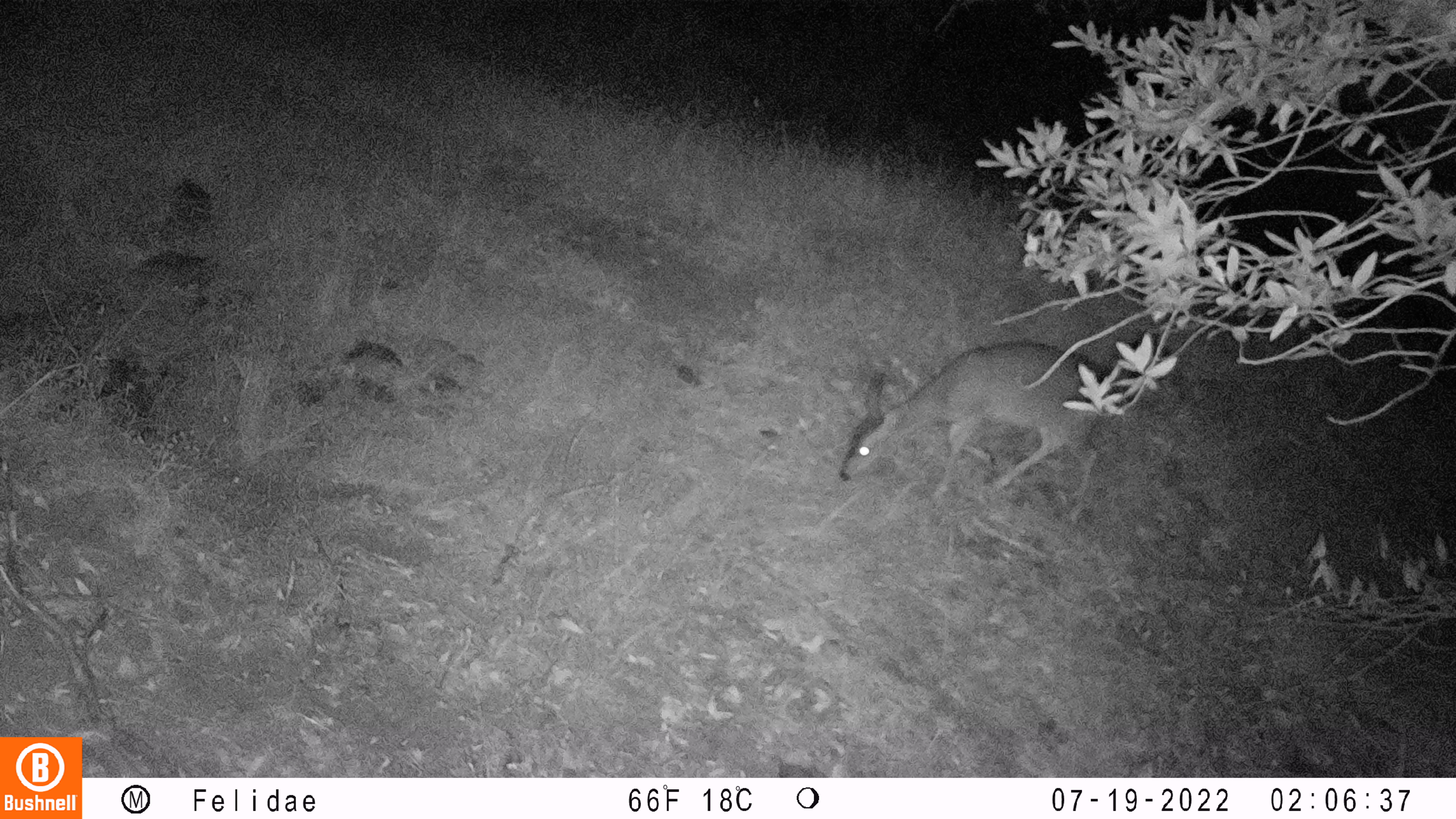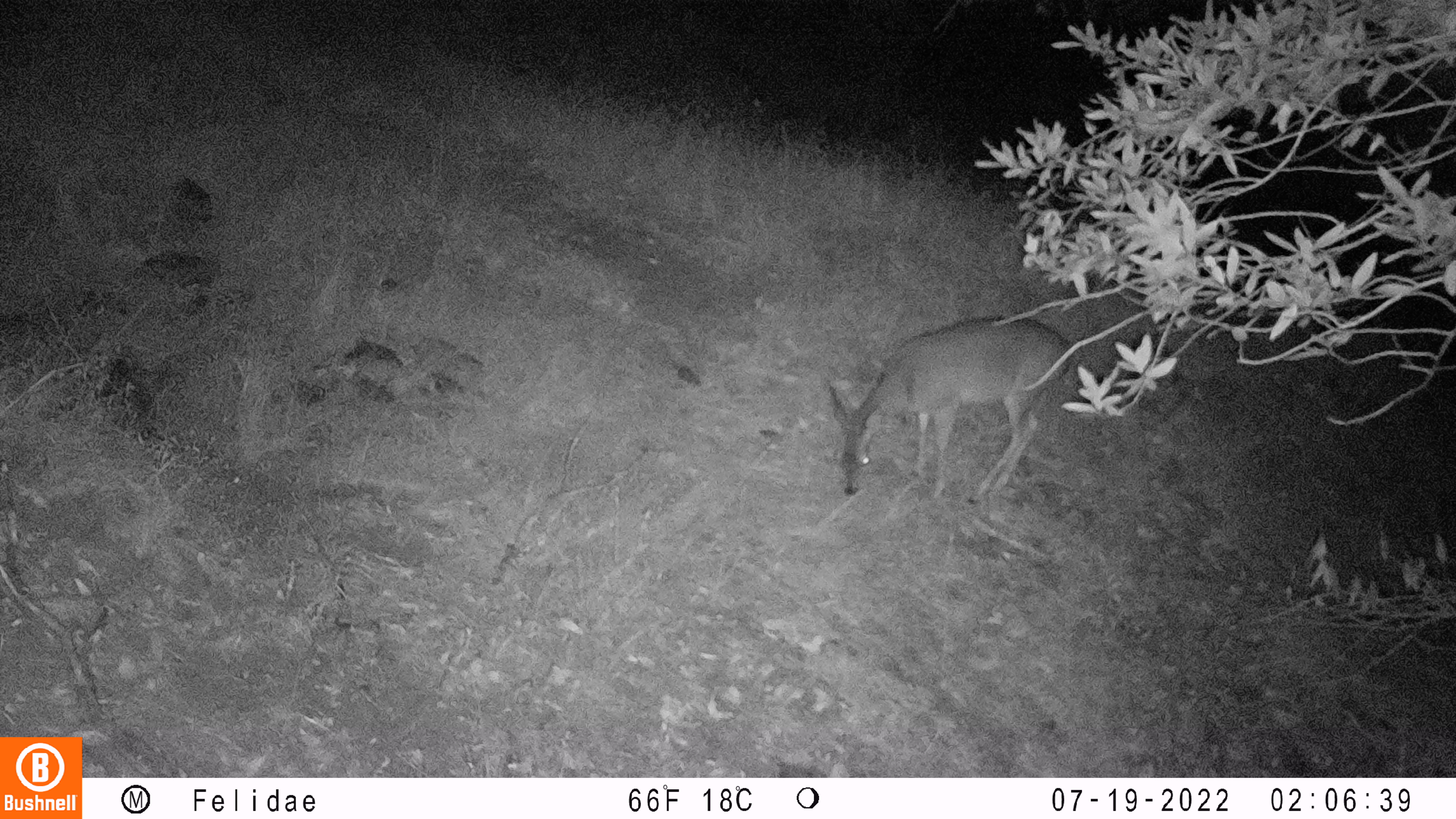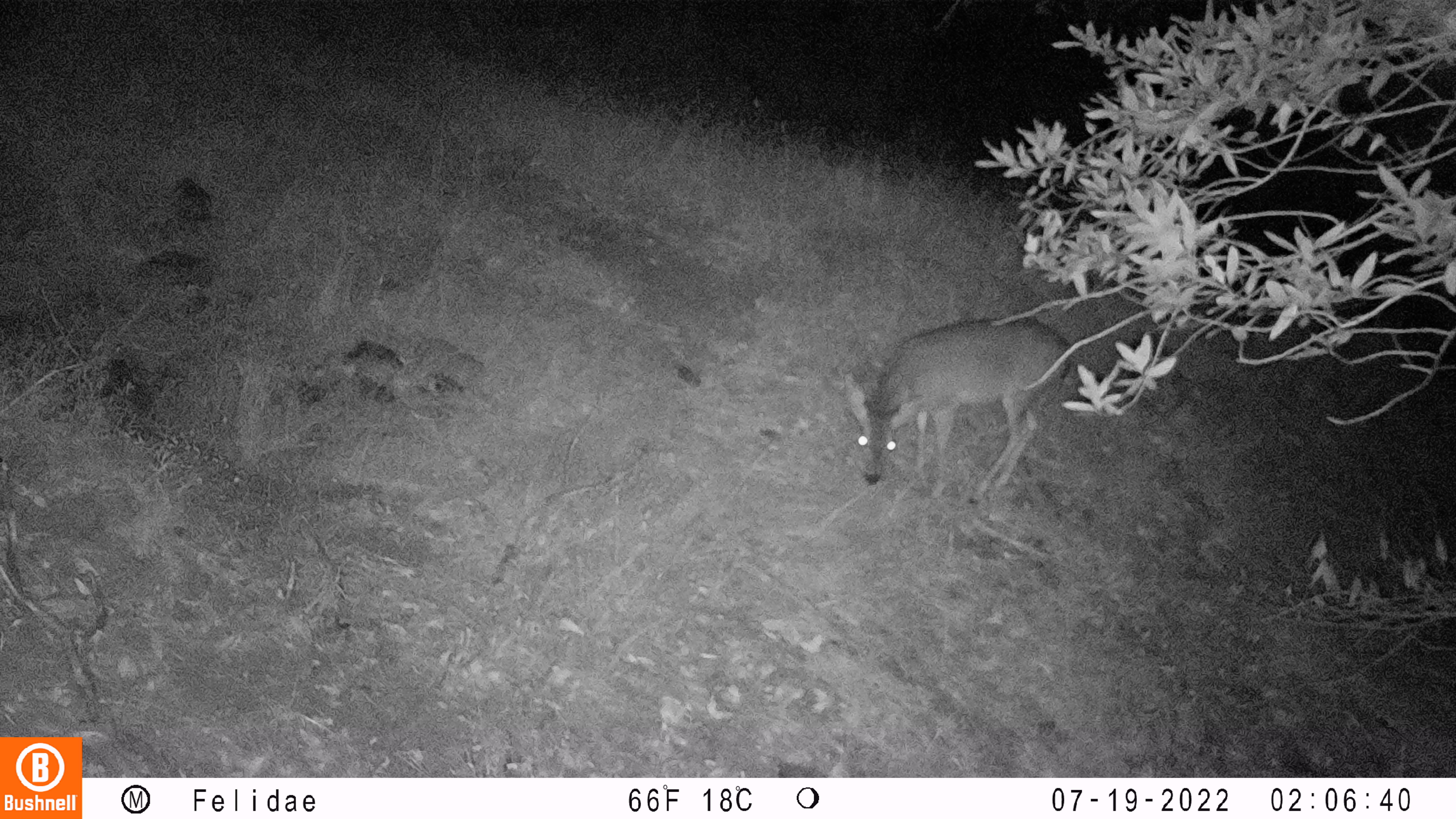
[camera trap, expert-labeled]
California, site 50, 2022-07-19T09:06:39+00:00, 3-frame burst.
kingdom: Animalia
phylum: Chordata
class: Mammalia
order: Artiodactyla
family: Cervidae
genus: Odocoileus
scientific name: Odocoileus hemionus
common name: mule deer